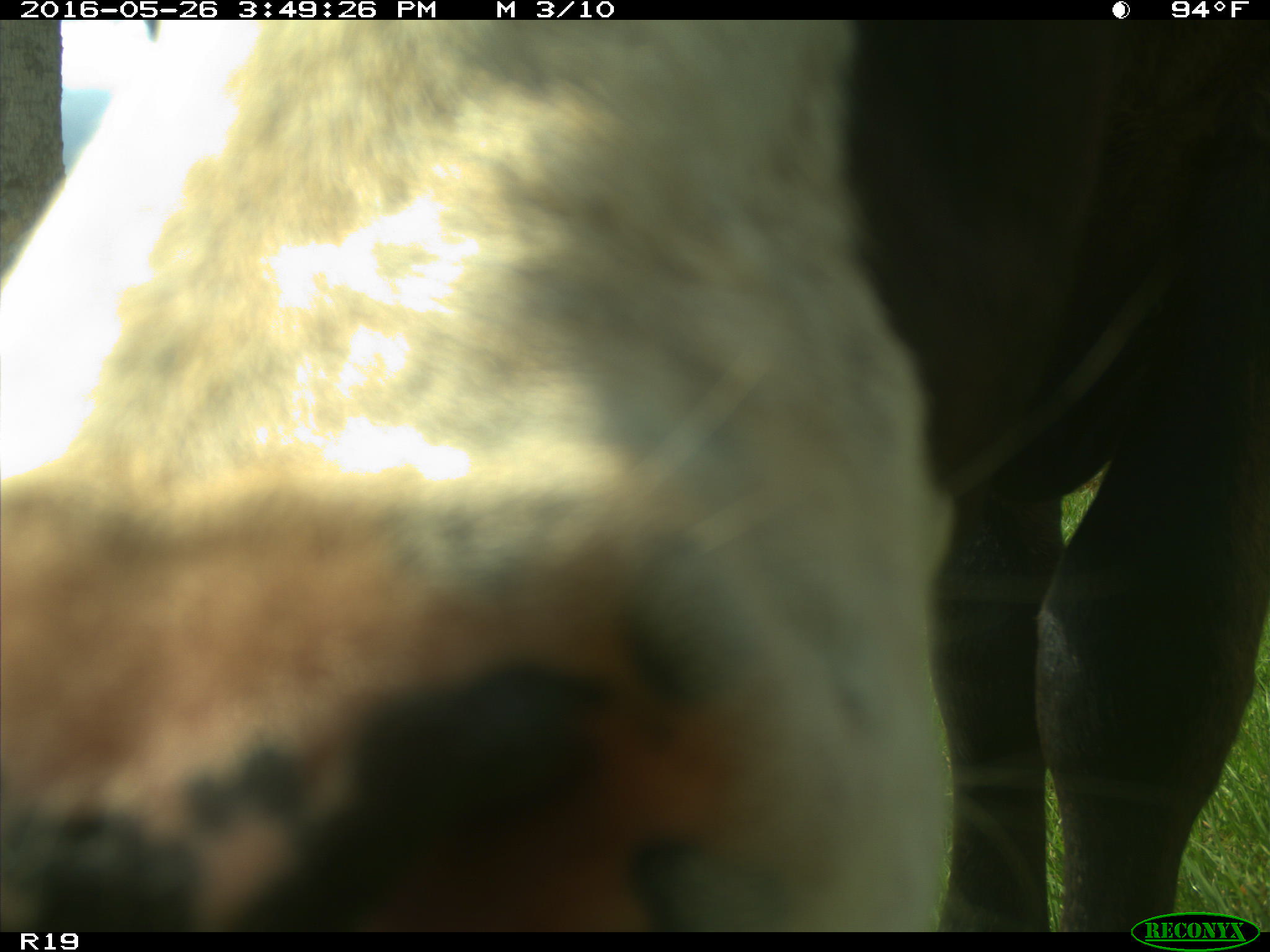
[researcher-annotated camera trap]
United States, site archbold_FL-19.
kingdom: Animalia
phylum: Chordata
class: Mammalia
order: Artiodactyla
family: Bovidae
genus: Bos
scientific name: Bos taurus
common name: domestic cow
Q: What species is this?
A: Bos taurus (domestic cow).